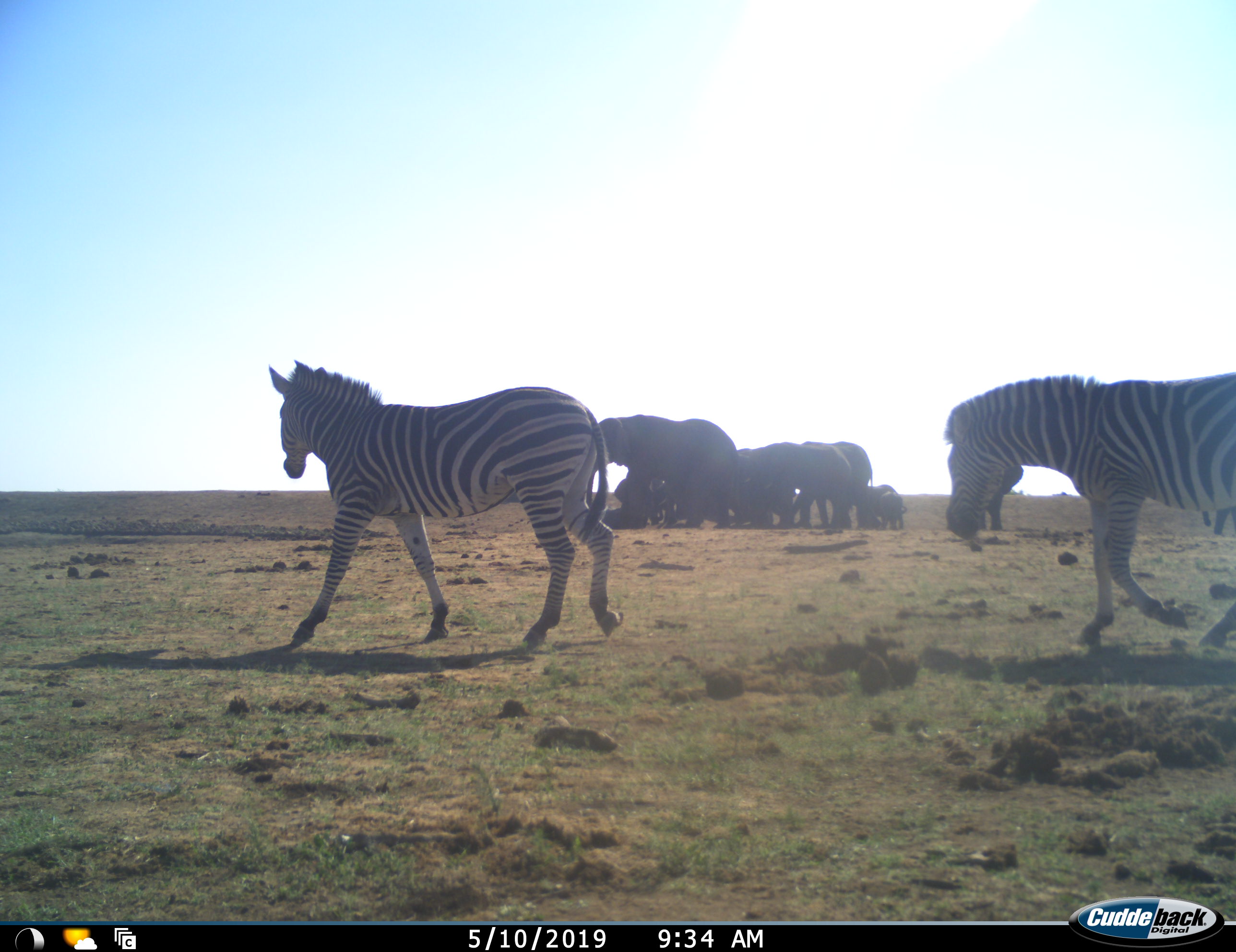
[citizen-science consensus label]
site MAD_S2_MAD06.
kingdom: Animalia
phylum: Chordata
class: Mammalia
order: Proboscidea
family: Elephantidae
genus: Loxodonta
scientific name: Loxodonta africana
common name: african bush elephant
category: elephant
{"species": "elephant (african bush elephant) (Loxodonta africana)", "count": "11-50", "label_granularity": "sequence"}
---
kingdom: Animalia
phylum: Chordata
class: Mammalia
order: Perissodactyla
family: Equidae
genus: Equus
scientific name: Equus quagga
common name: plains zebra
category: zebraplains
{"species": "zebraplains (plains zebra) (Equus quagga)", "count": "3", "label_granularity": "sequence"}